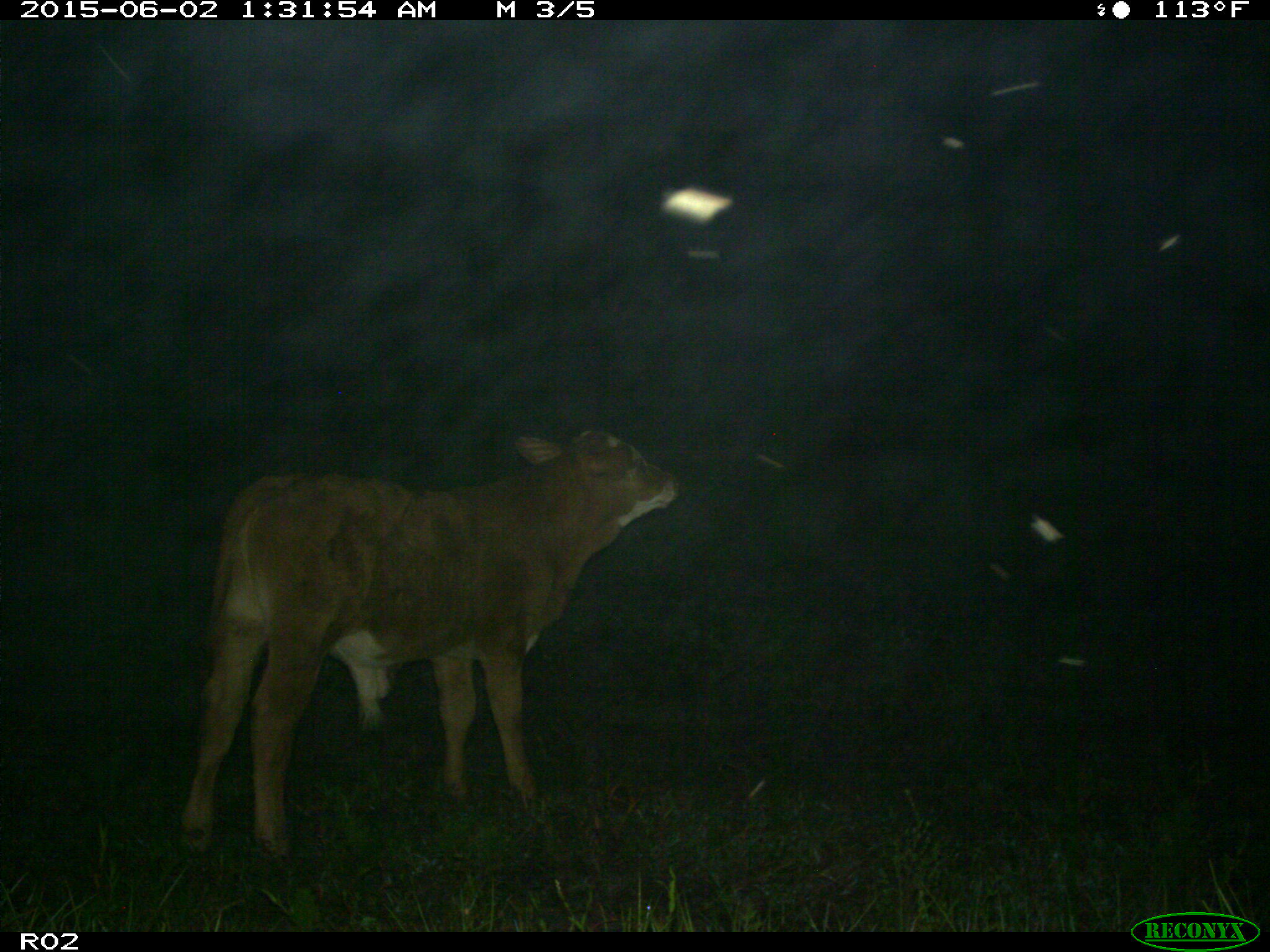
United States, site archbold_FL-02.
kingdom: Animalia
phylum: Chordata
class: Mammalia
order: Artiodactyla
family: Bovidae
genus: Bos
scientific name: Bos taurus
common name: domestic cow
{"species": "Bos taurus (domestic cow)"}